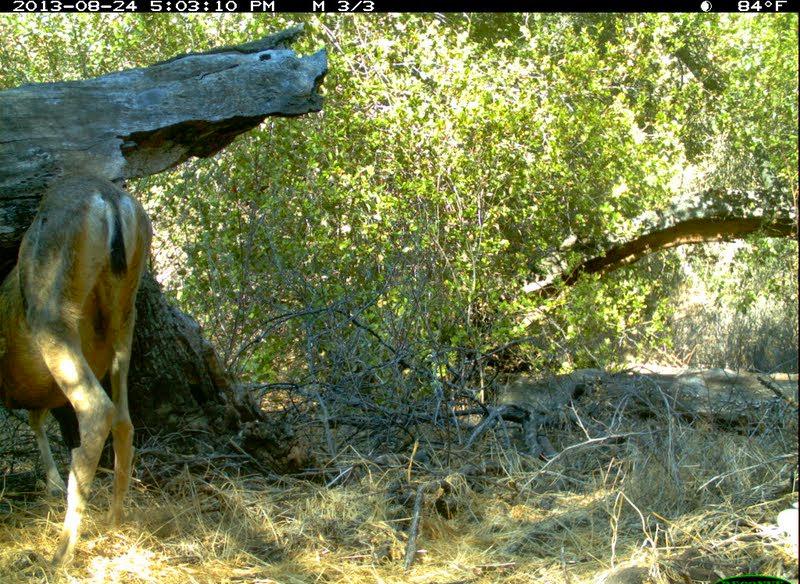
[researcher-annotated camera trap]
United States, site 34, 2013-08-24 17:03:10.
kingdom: Animalia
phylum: Chordata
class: Mammalia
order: Artiodactyla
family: Cervidae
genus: Odocoileus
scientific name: Odocoileus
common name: deer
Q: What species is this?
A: Deer (Odocoileus).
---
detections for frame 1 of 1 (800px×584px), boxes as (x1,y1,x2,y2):
deer: (0,169,153,571)